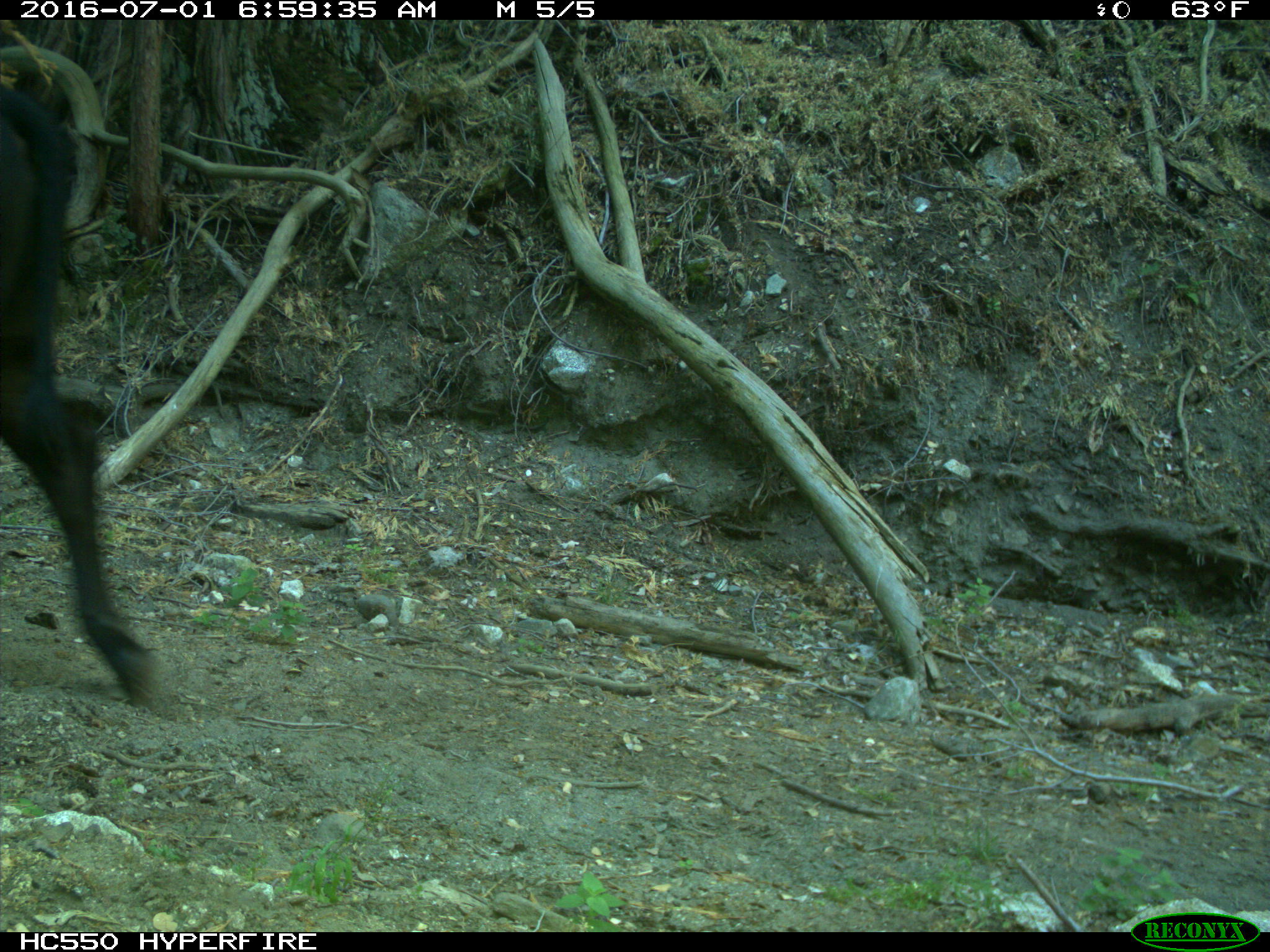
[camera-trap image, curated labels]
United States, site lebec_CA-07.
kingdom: Animalia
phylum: Chordata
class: Mammalia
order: Artiodactyla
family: Bovidae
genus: Bos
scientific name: Bos taurus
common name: domestic cow